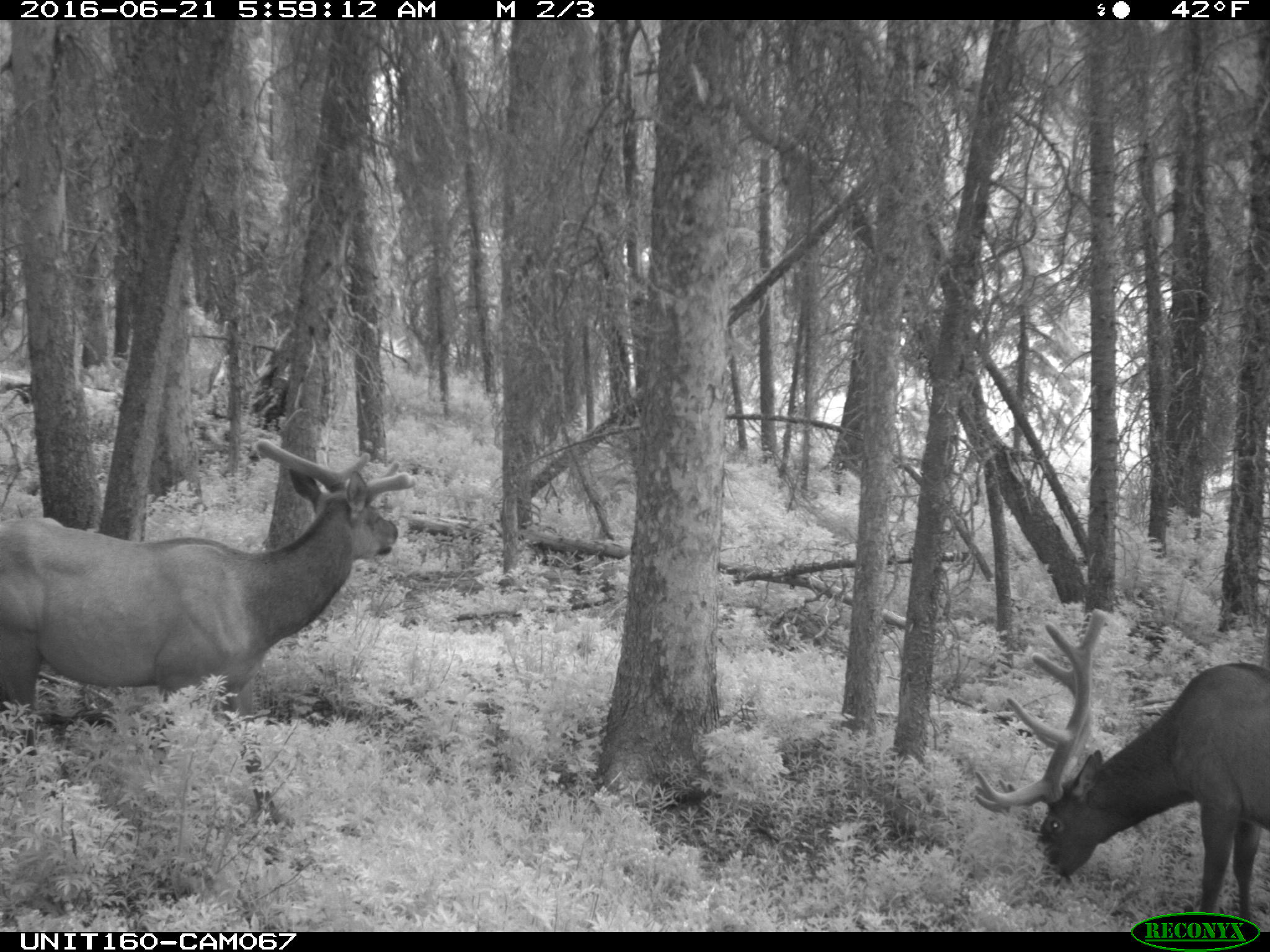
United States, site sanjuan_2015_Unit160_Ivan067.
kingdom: Animalia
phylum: Chordata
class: Mammalia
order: Artiodactyla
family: Cervidae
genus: Cervus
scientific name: Cervus elaphus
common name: red deer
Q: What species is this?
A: Cervus elaphus (red deer).